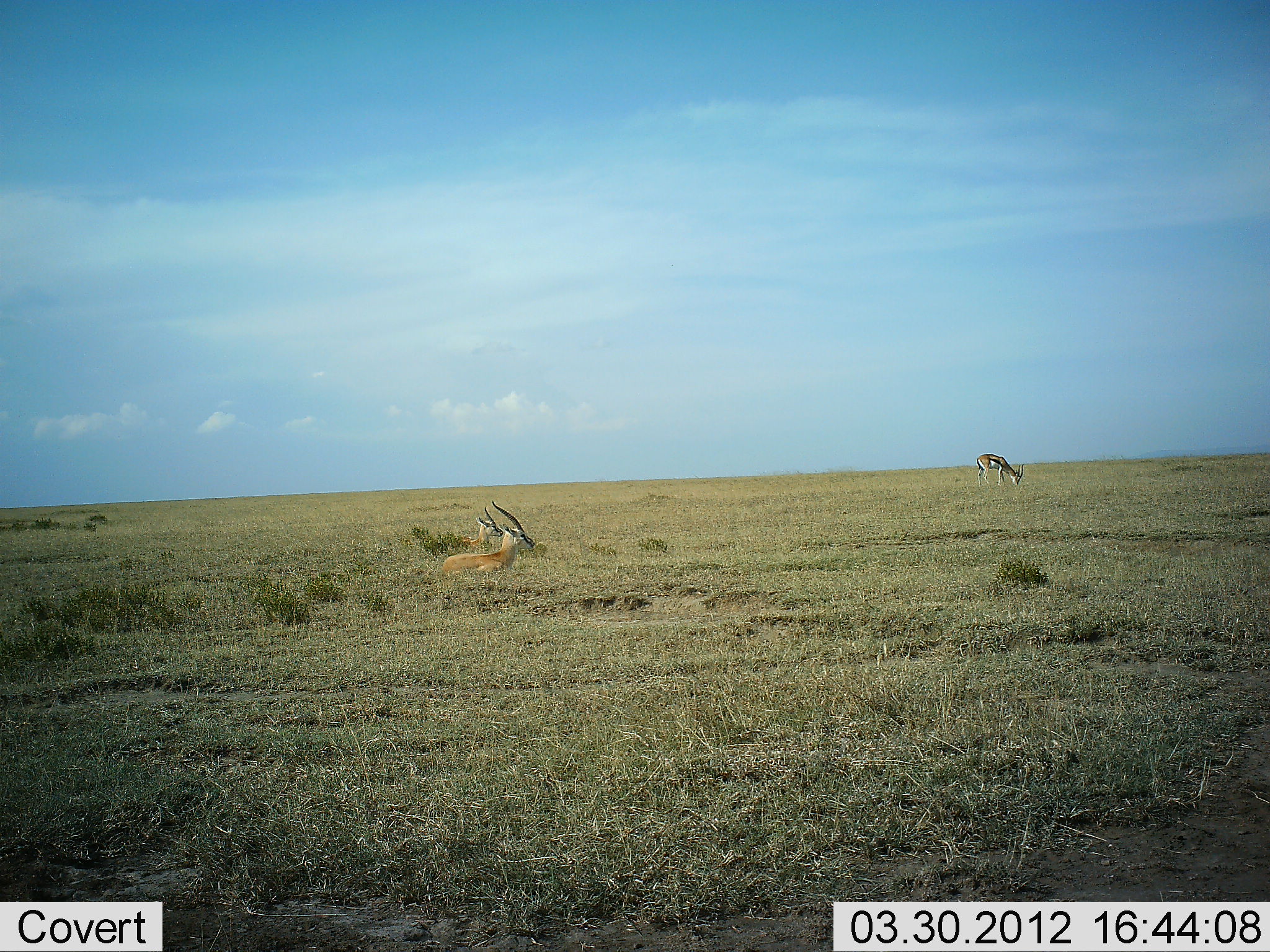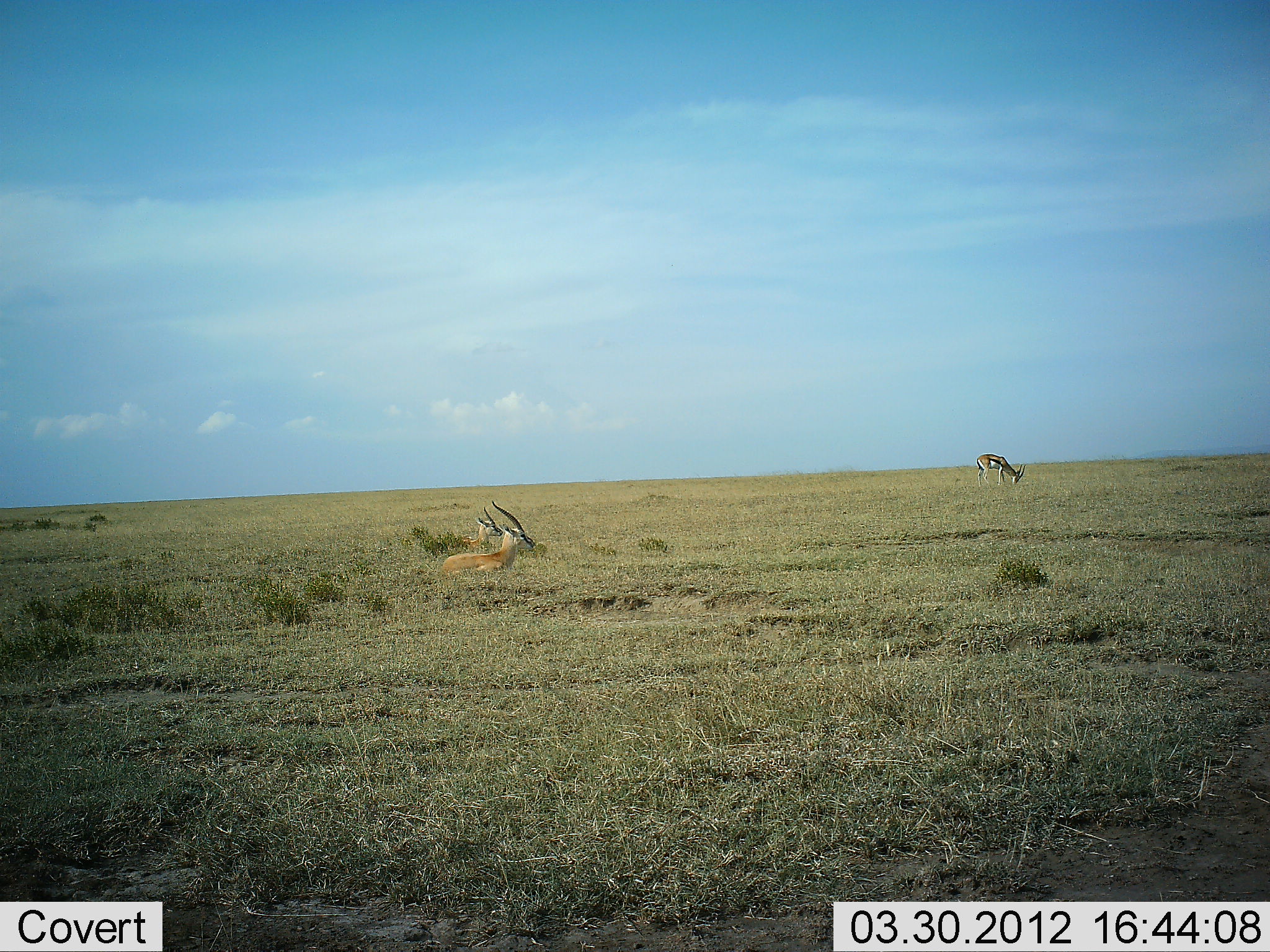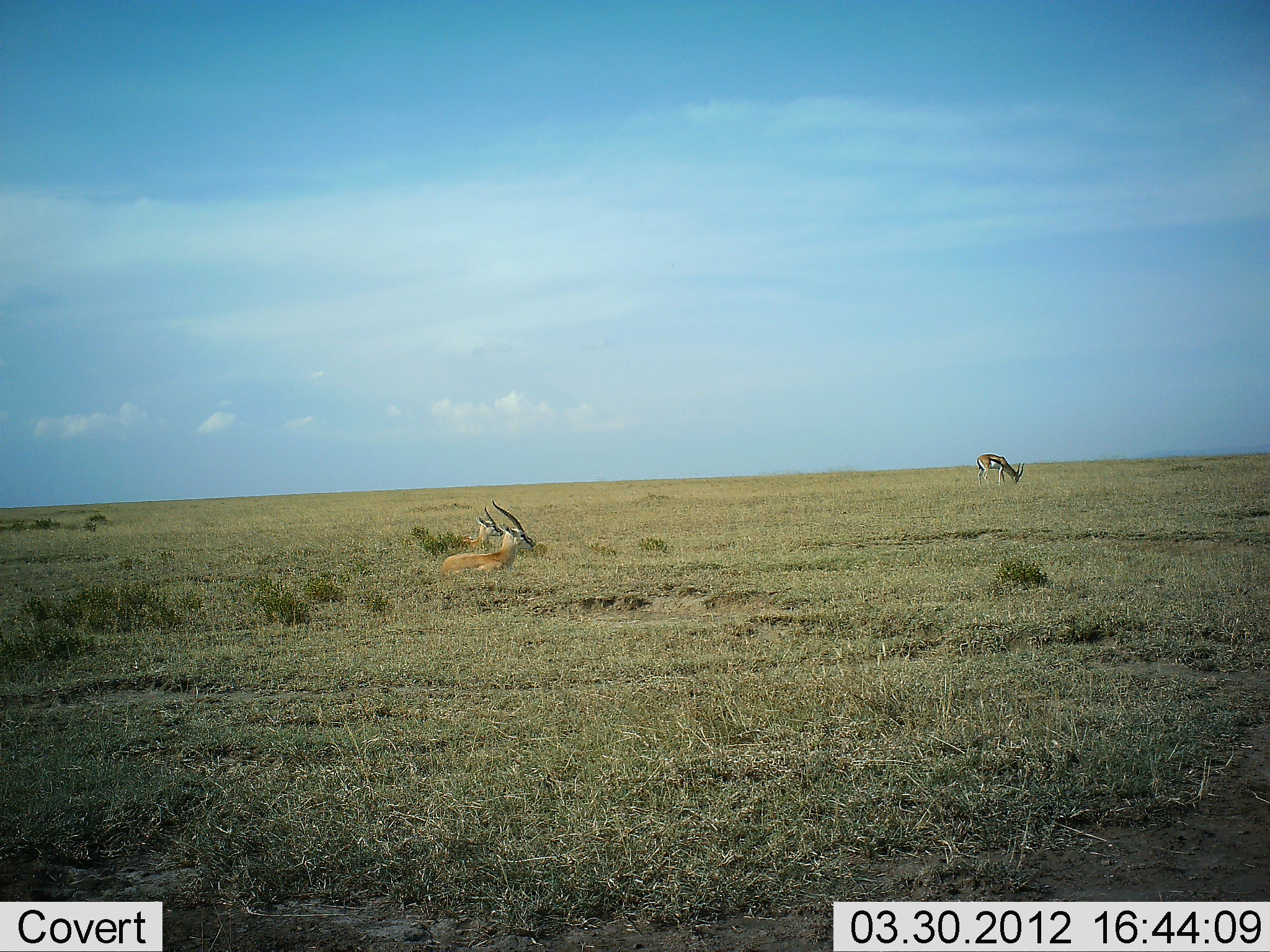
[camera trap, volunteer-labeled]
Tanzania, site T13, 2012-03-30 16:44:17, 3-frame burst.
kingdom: Animalia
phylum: Chordata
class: Mammalia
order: Artiodactyla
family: Bovidae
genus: Eudorcas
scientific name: Eudorcas thomsonii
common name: thomson's gazelle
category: gazellethomsons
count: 3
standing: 25%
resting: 88%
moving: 6%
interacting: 0%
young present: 0%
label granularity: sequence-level